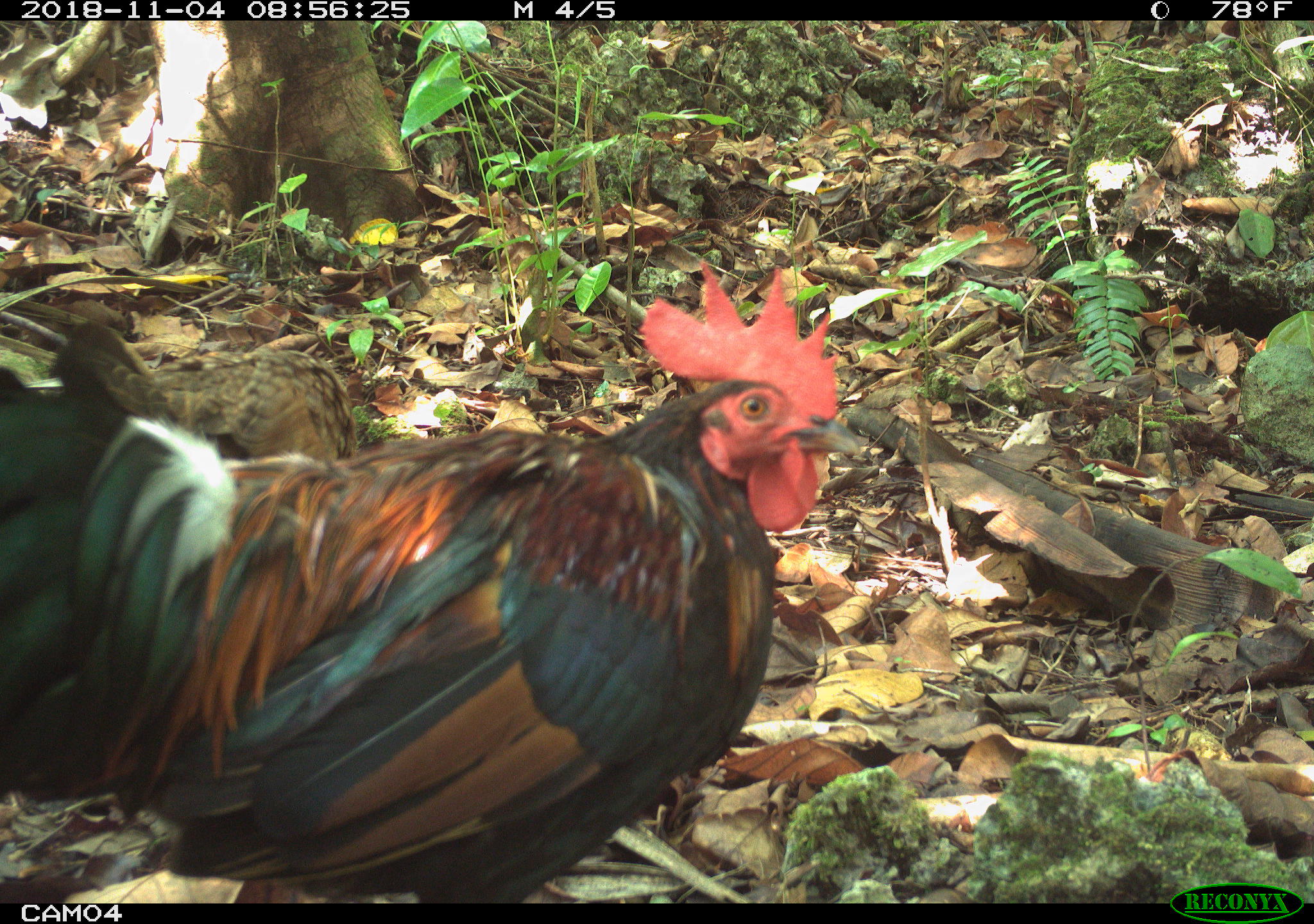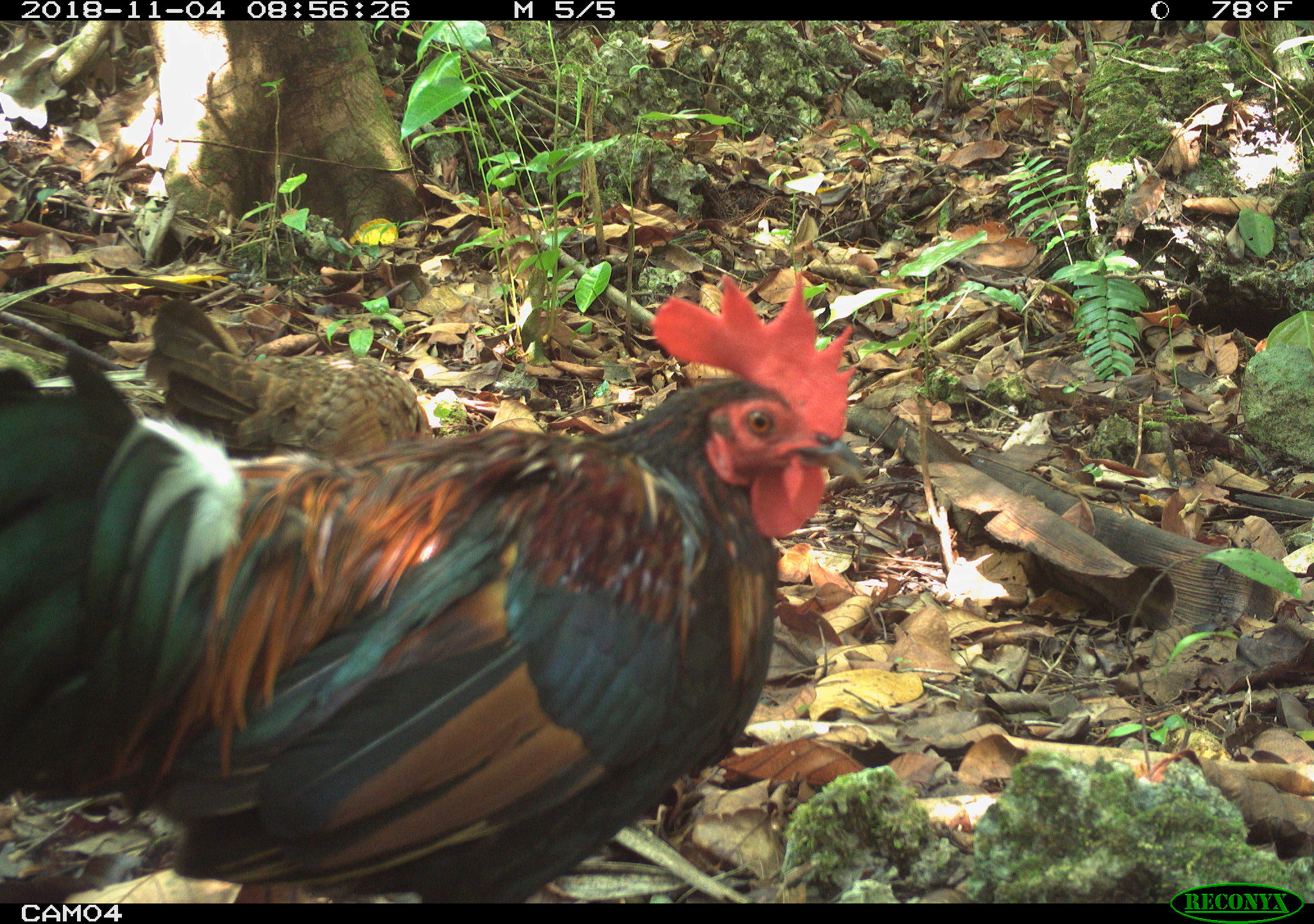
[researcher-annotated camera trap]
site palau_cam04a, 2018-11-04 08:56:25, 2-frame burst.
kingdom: Animalia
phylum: Chordata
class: Aves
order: Galliformes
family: Phasianidae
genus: Gallus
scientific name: Gallus gallus domesticus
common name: rooster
Rooster (Gallus gallus domesticus).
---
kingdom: Animalia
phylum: Chordata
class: Aves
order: Galliformes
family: Phasianidae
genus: Gallus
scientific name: Gallus gallus domesticus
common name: domestic chicken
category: chicken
Chicken (domestic chicken) (Gallus gallus domesticus).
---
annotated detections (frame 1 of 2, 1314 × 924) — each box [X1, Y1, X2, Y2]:
rooster: [0, 257, 860, 900]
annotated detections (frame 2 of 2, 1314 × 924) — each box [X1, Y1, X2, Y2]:
chicken: [130, 284, 453, 474]
rooster: [0, 278, 880, 901]